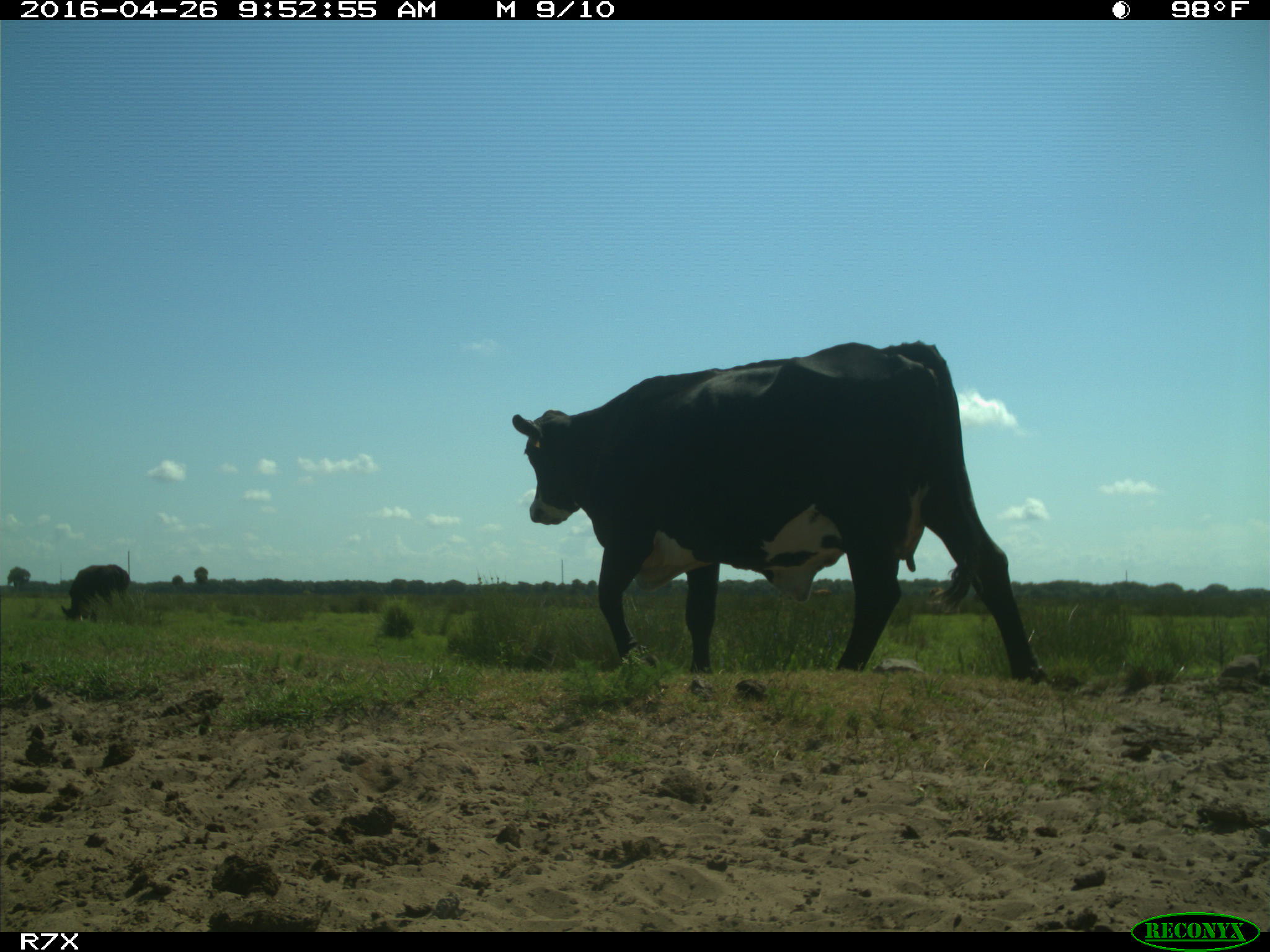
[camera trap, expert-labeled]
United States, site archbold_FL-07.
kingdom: Animalia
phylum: Chordata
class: Mammalia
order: Artiodactyla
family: Bovidae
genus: Bos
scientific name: Bos taurus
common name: domestic cow